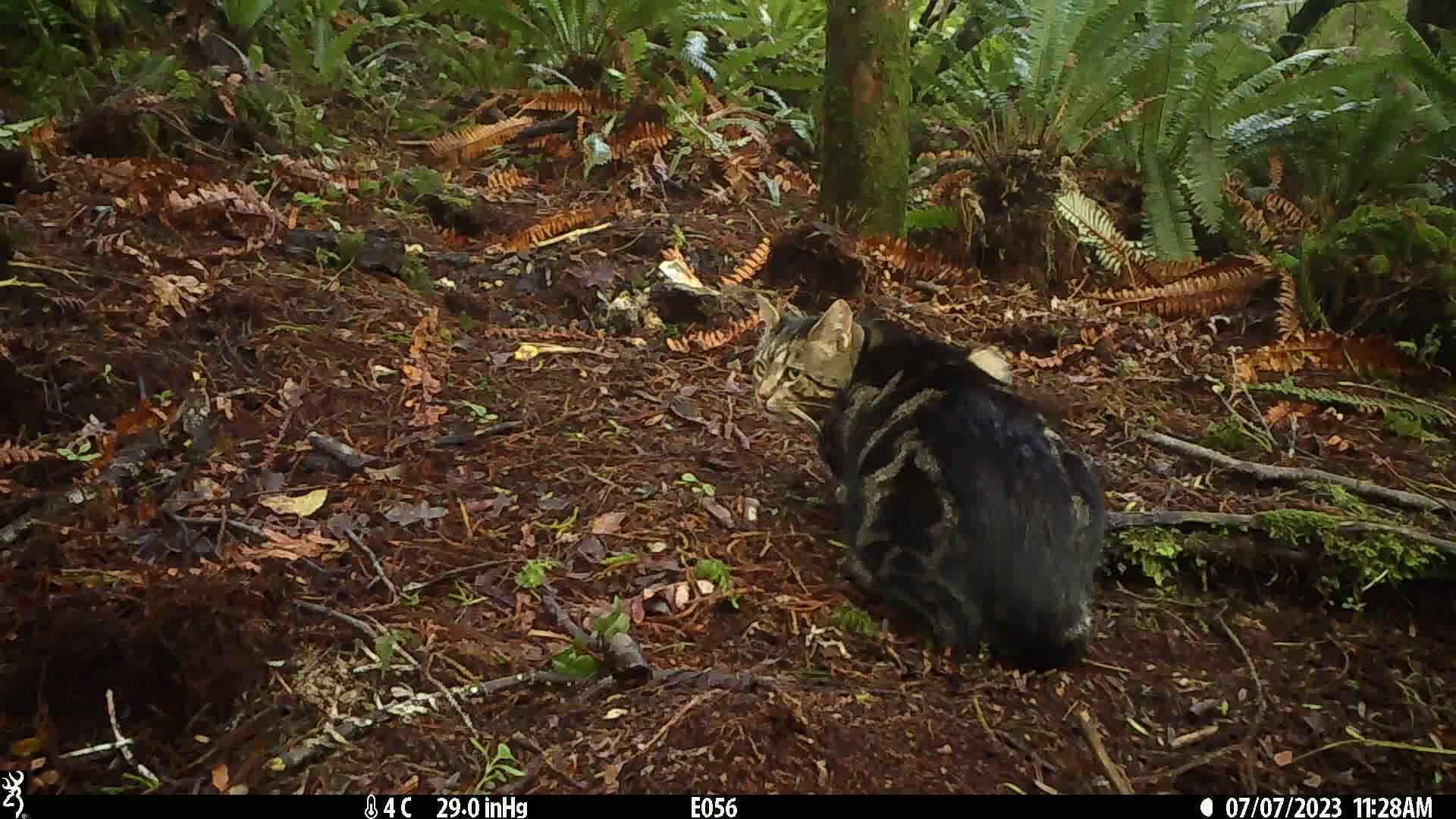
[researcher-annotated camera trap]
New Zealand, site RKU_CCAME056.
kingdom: Animalia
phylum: Chordata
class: Mammalia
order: Carnivora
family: Felidae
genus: Felis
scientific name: Felis catus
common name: domestic cat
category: cat